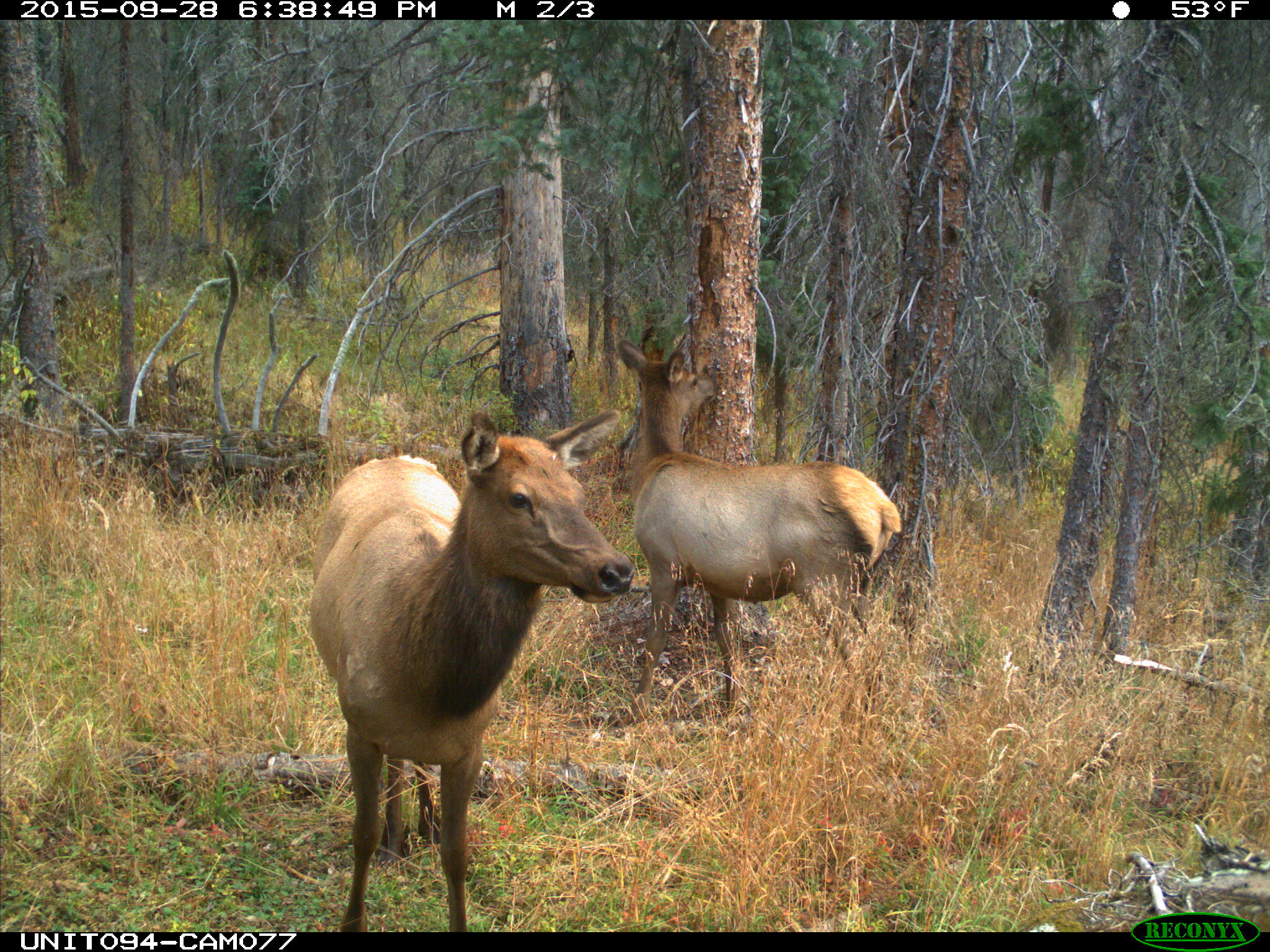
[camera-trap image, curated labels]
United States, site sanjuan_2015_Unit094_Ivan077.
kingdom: Animalia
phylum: Chordata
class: Mammalia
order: Artiodactyla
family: Cervidae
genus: Cervus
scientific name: Cervus elaphus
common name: red deer